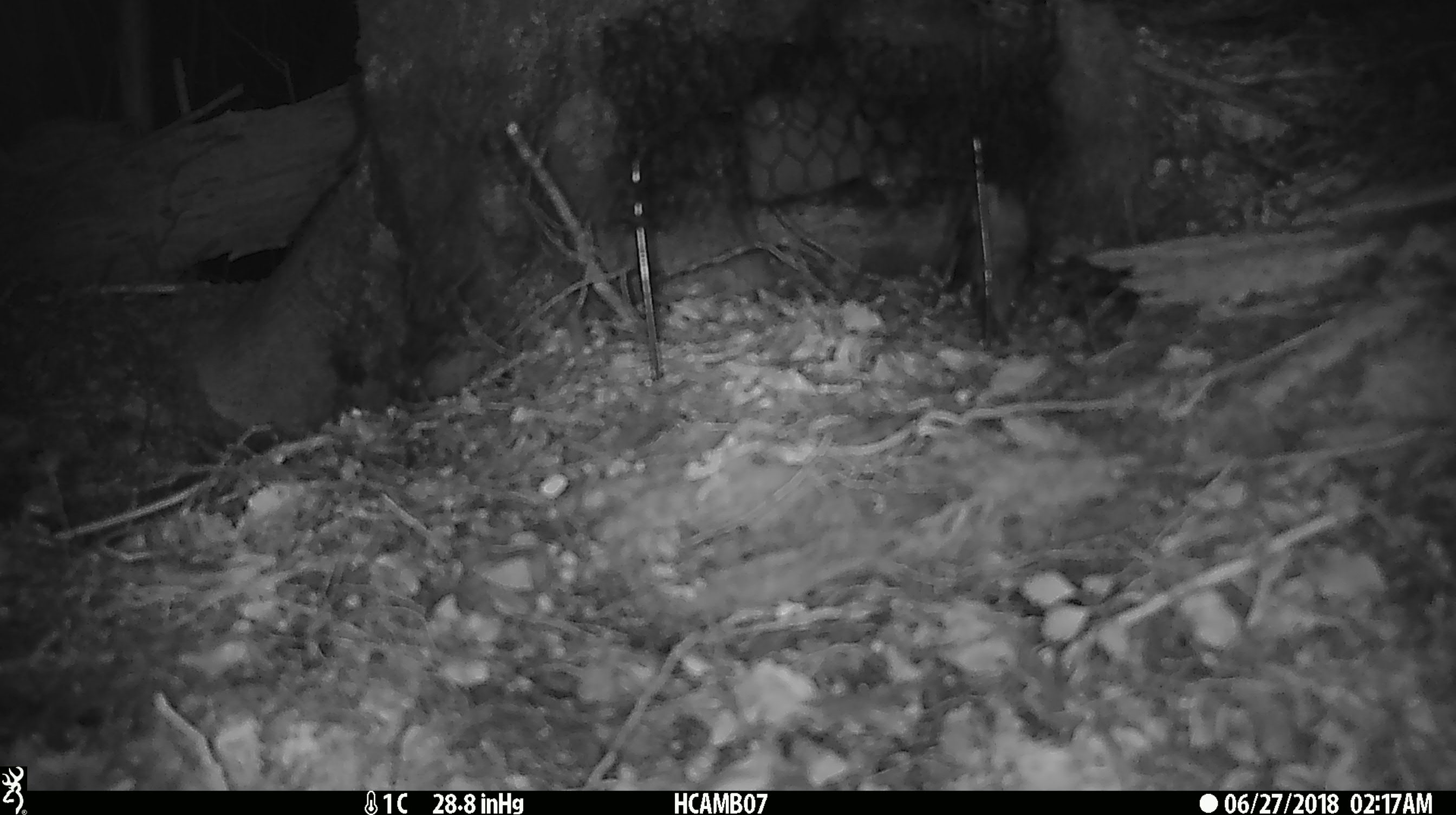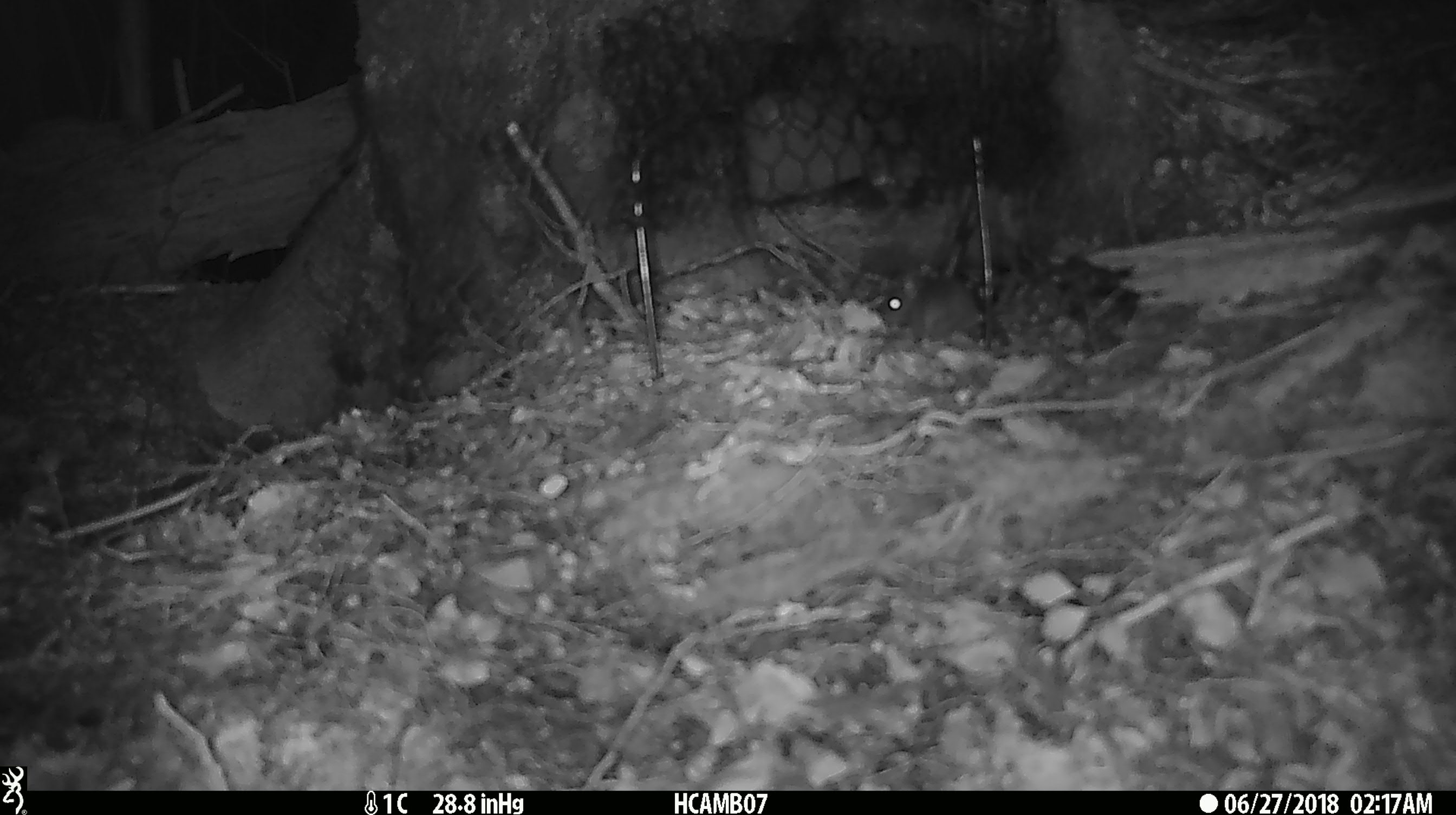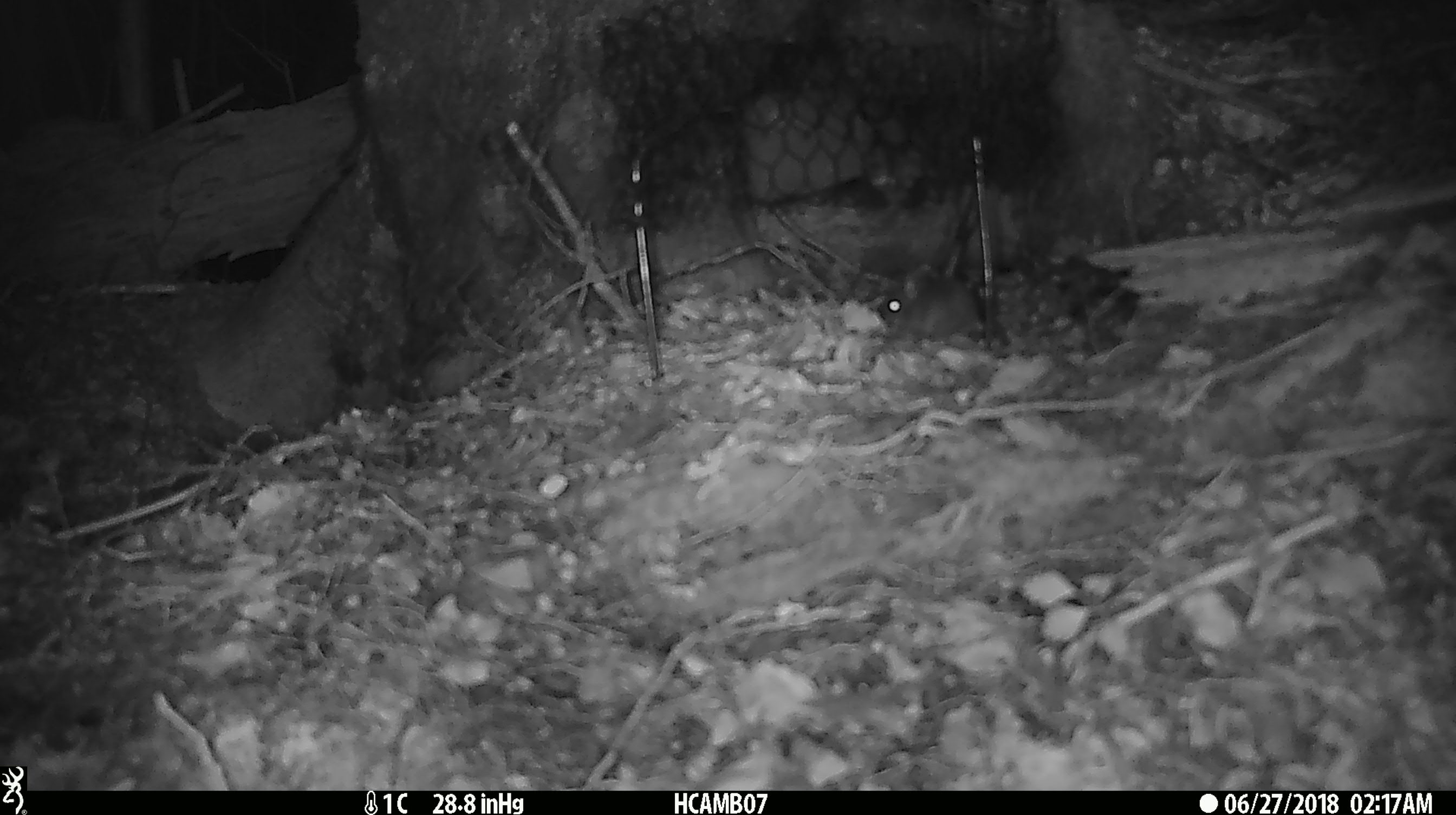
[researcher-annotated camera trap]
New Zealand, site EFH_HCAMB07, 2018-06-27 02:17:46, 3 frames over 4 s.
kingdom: Animalia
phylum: Chordata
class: Mammalia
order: Rodentia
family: Muridae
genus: Mus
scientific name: Mus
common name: mouse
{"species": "mouse (Mus)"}